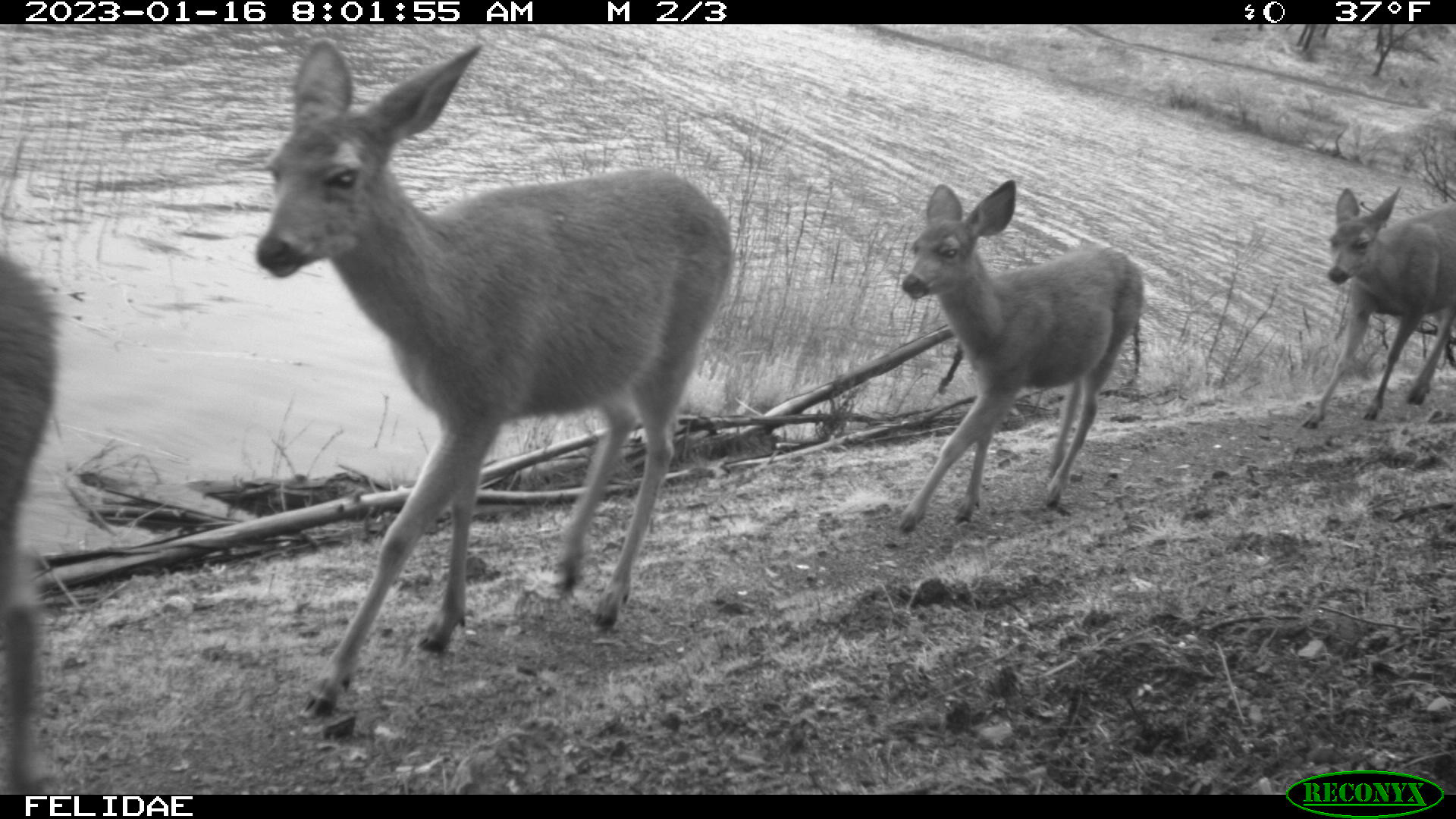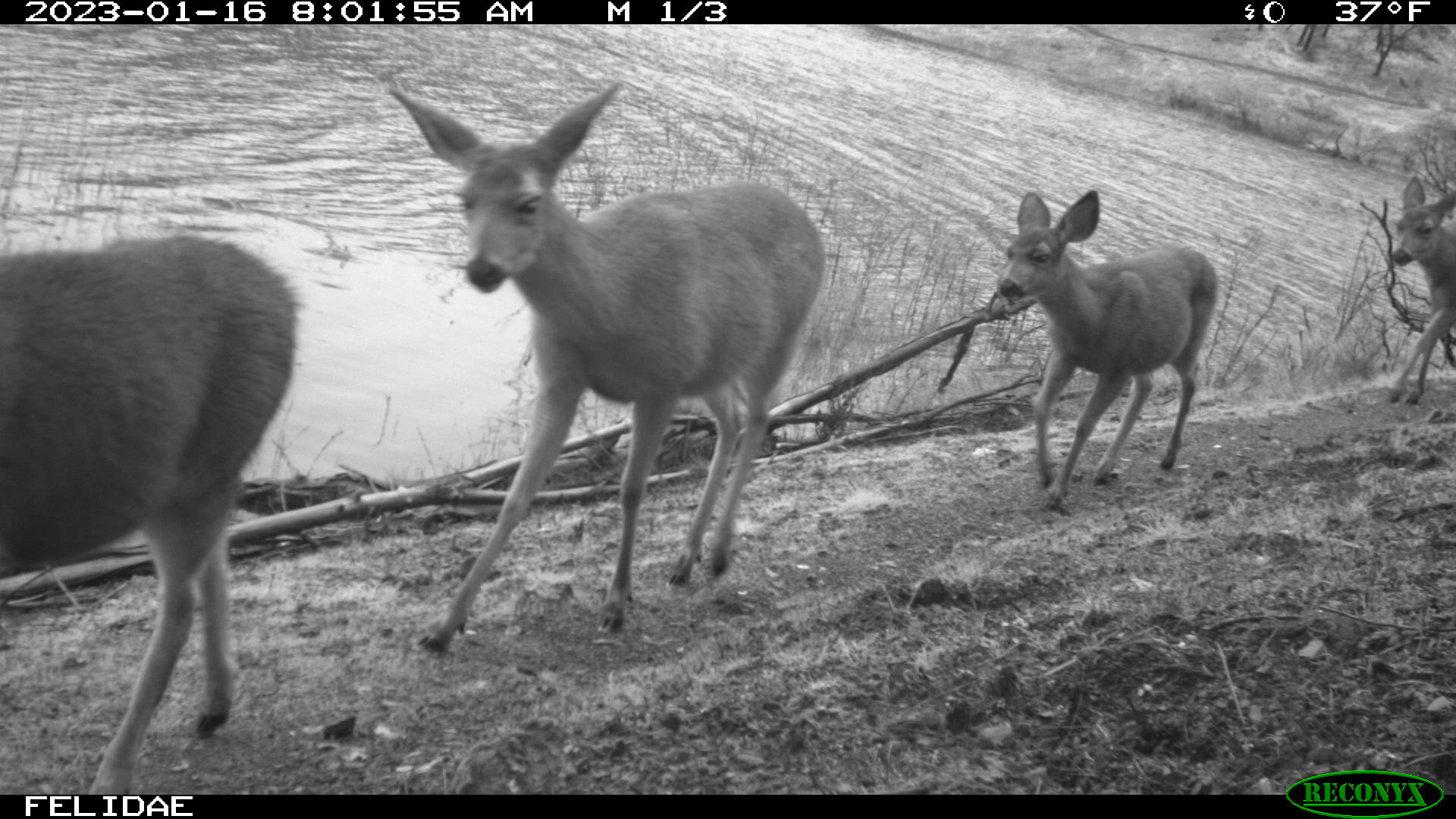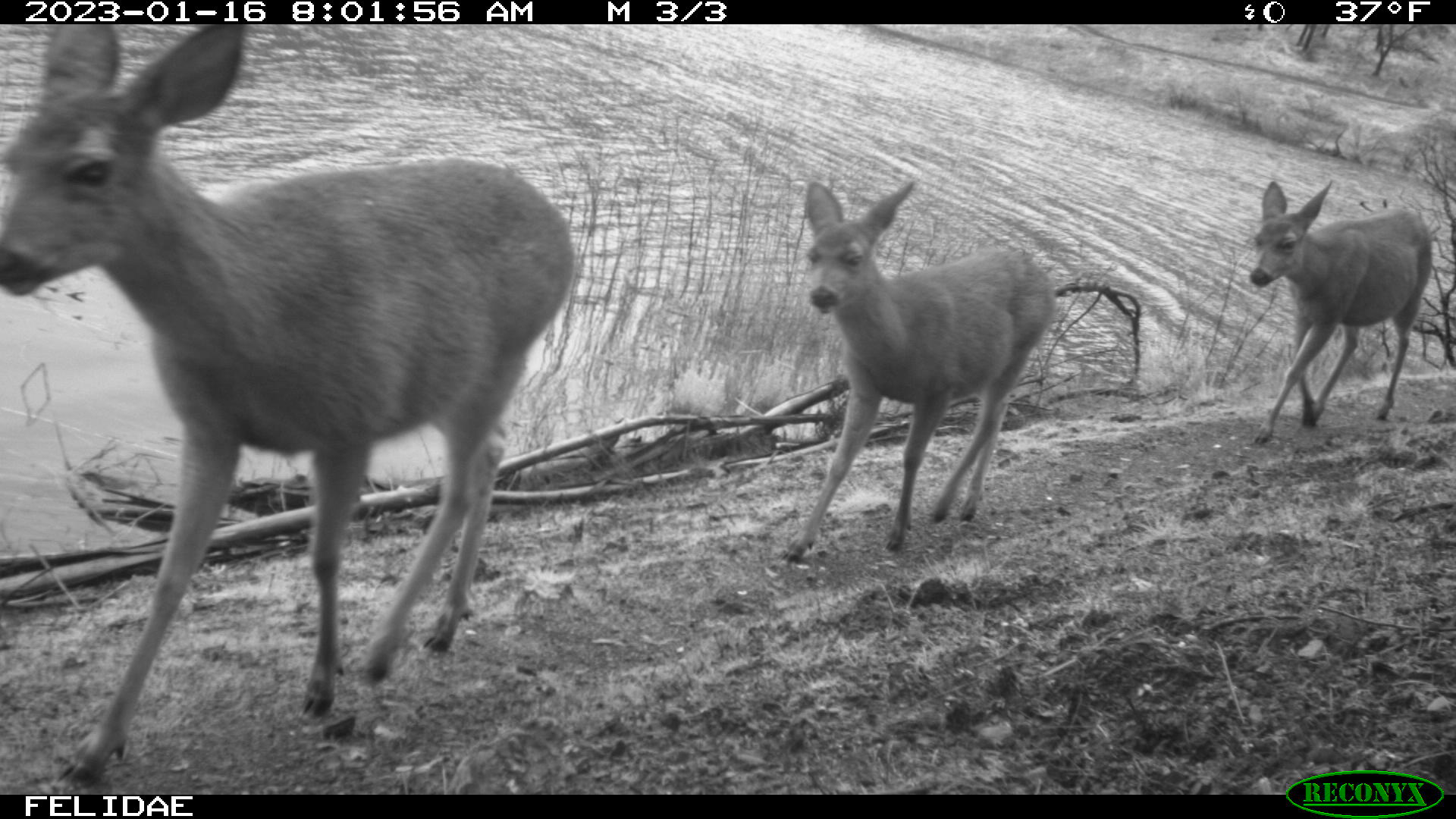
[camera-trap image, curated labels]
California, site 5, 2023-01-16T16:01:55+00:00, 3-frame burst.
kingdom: Animalia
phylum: Chordata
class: Mammalia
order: Artiodactyla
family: Cervidae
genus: Odocoileus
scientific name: Odocoileus hemionus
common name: mule deer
Mule deer (Odocoileus hemionus).